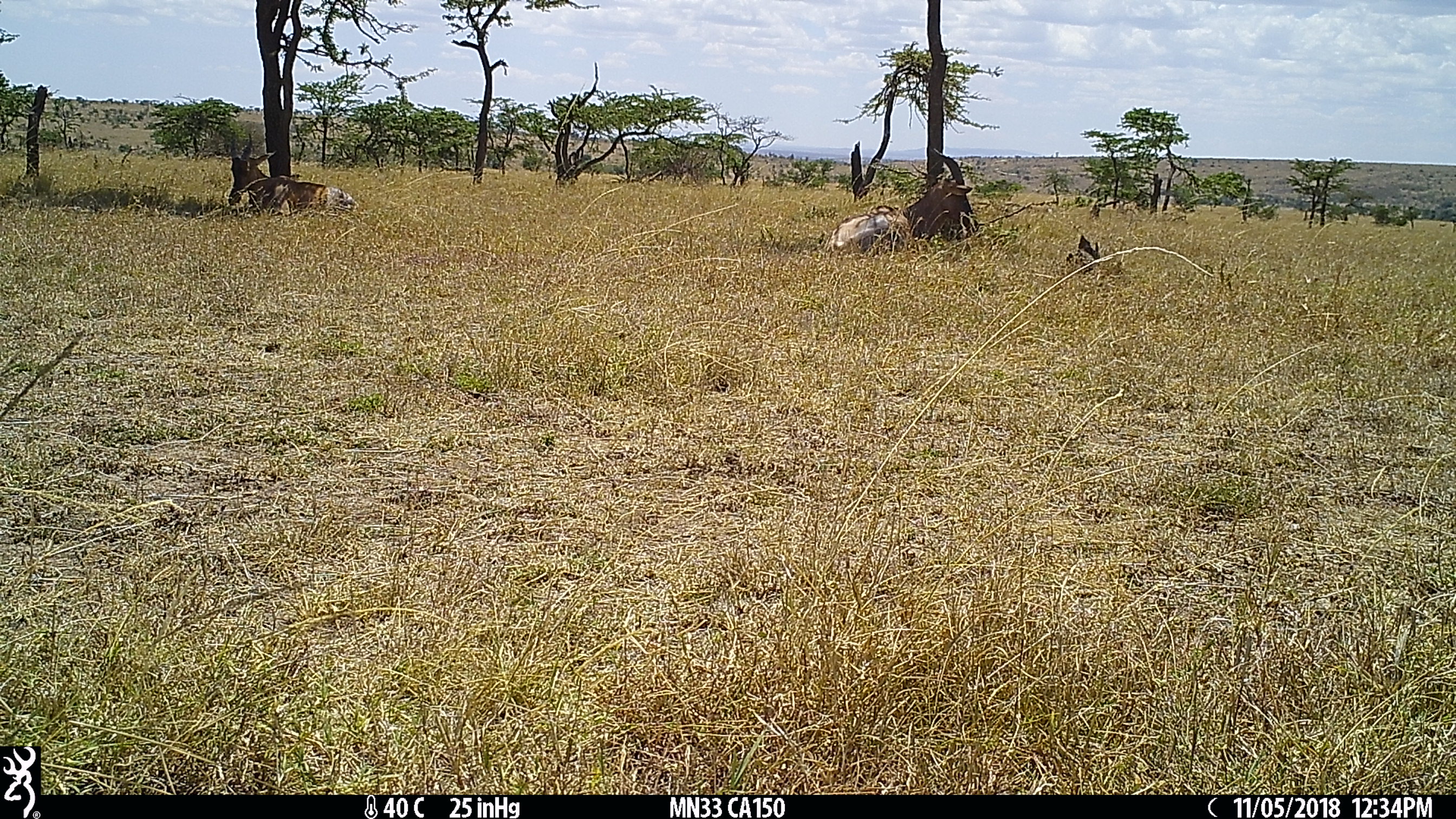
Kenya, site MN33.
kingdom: Animalia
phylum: Chordata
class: Mammalia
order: Artiodactyla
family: Bovidae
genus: Damaliscus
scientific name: Damaliscus lunatus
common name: topi